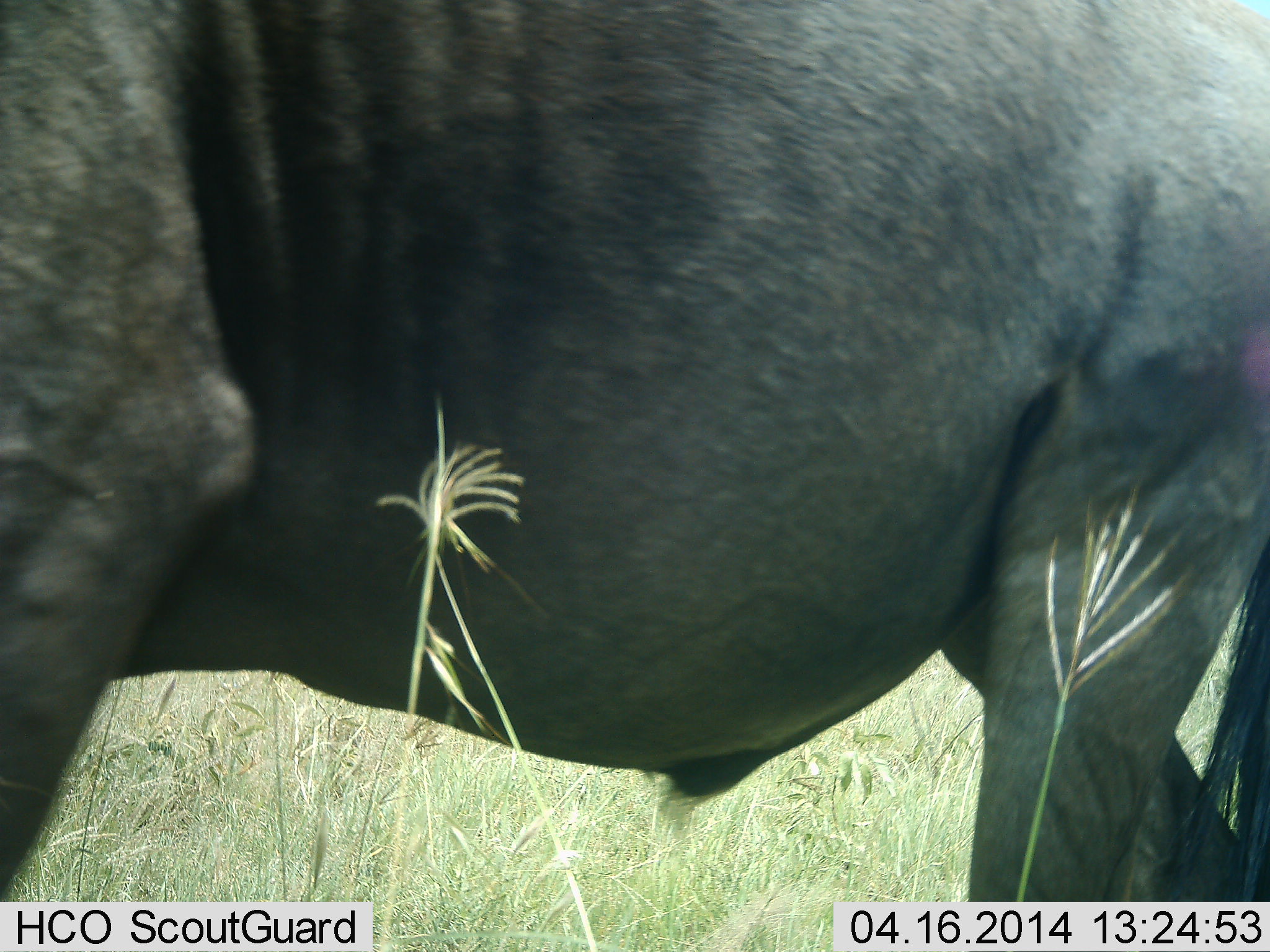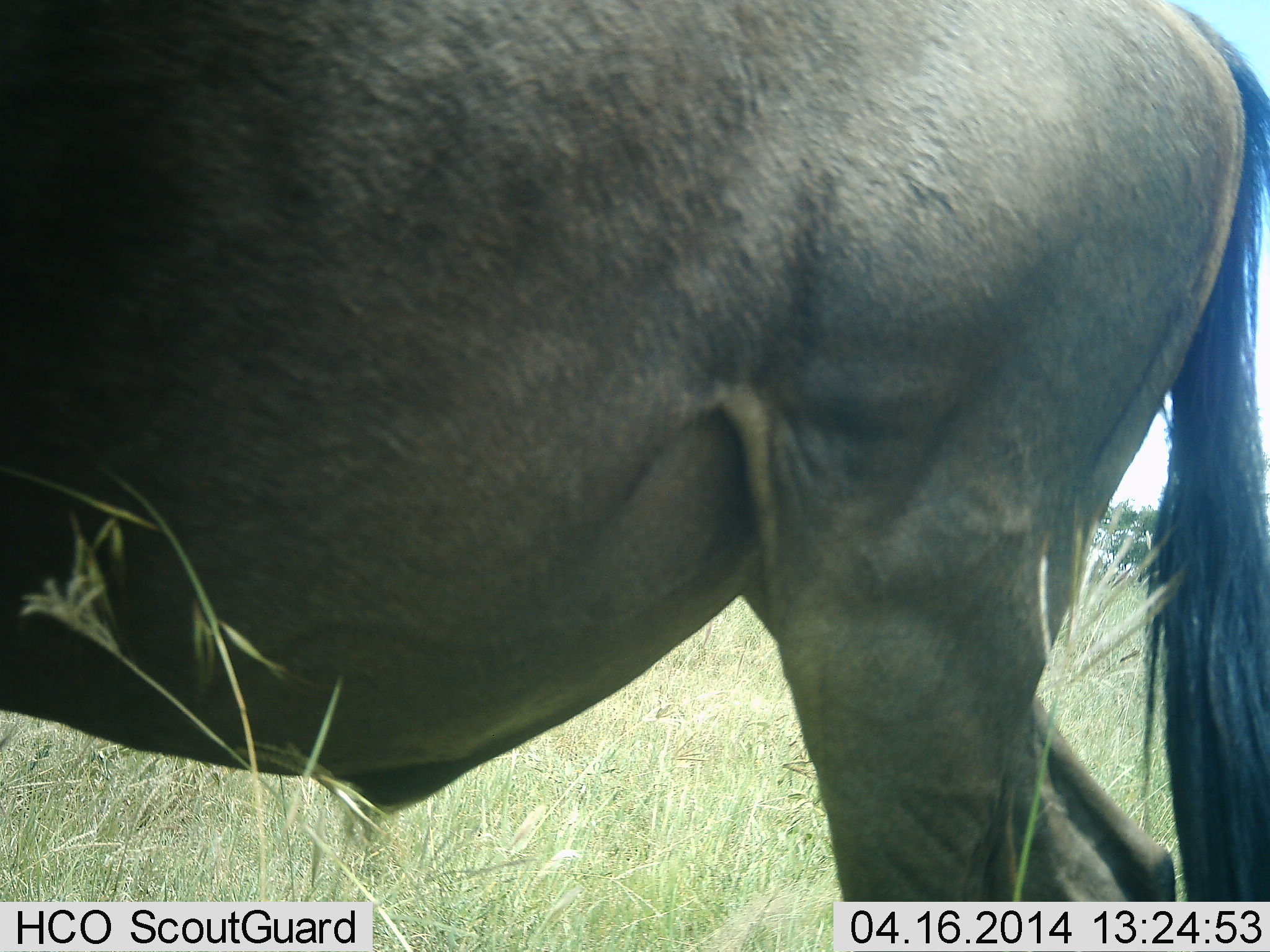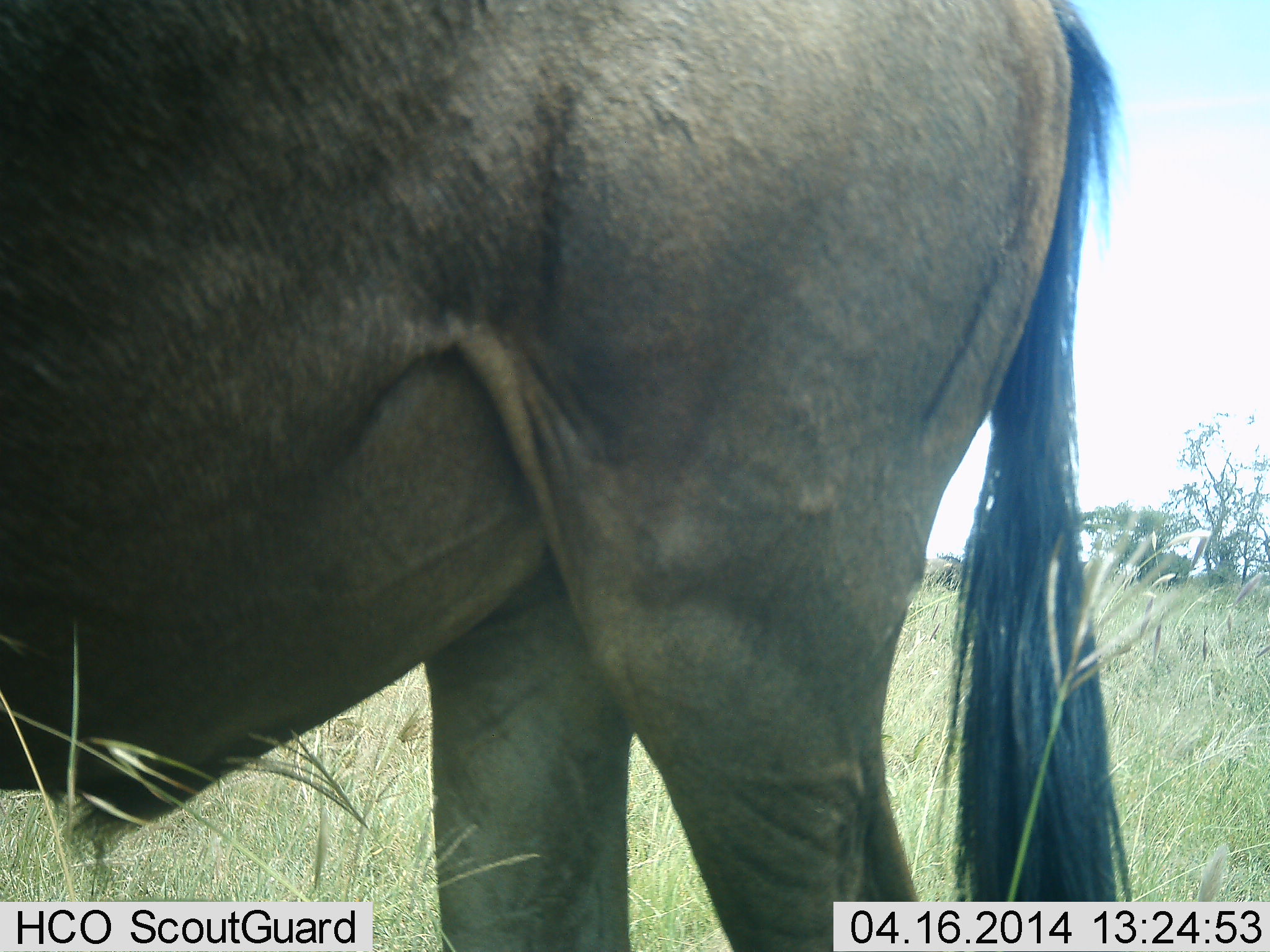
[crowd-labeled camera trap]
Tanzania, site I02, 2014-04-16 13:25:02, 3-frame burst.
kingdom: Animalia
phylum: Chordata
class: Mammalia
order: Artiodactyla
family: Bovidae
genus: Connochaetes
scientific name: Connochaetes taurinus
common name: blue wildebeest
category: wildebeest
Wildebeest (blue wildebeest) (Connochaetes taurinus), count 1. Behavior (volunteer vote fractions): standing 10%, resting 0%, moving 90%, interacting 0%. Young present (vote fraction): 0%. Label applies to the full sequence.